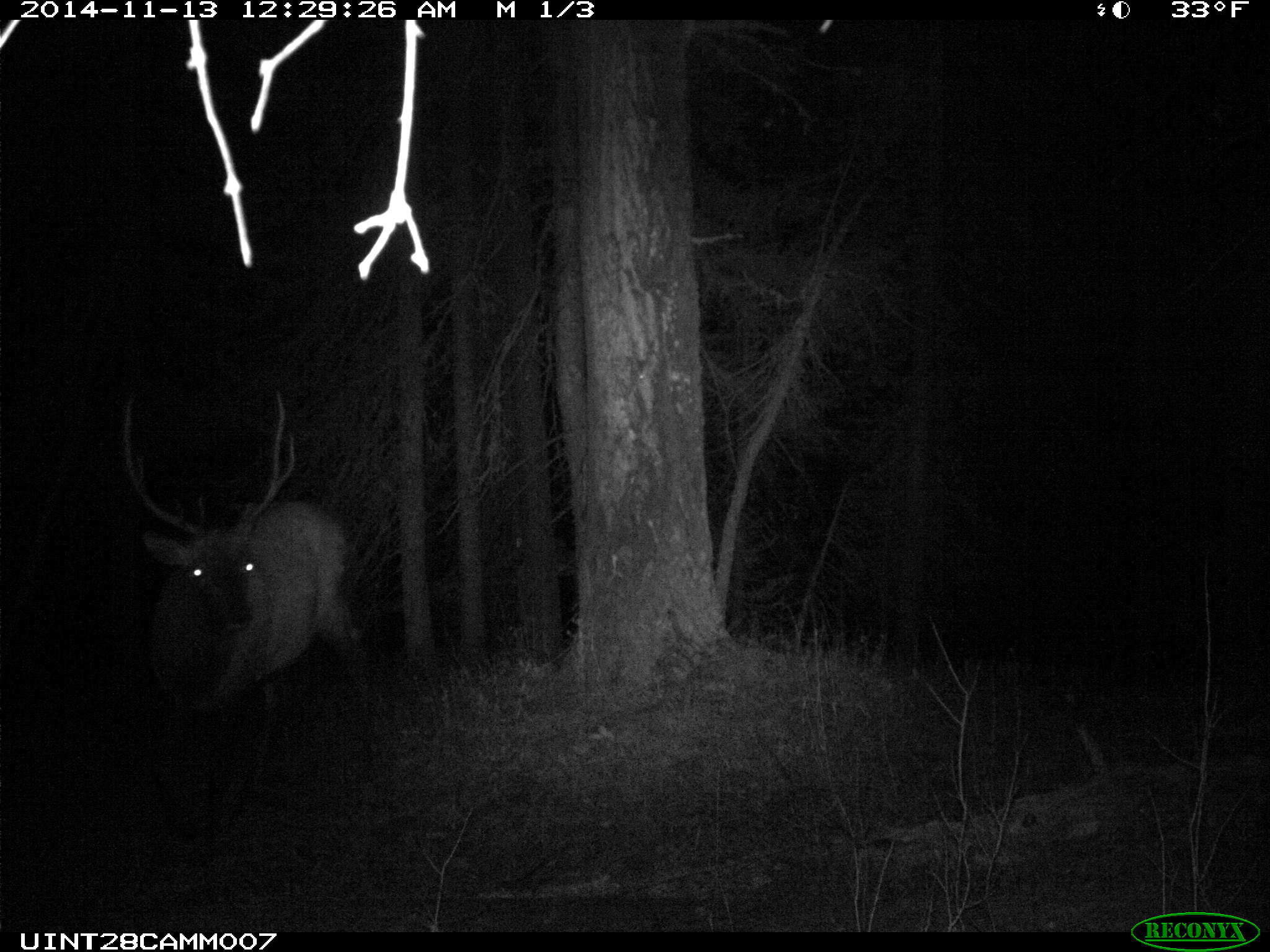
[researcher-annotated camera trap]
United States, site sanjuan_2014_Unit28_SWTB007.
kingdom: Animalia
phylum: Chordata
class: Mammalia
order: Artiodactyla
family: Cervidae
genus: Cervus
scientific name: Cervus elaphus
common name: red deer